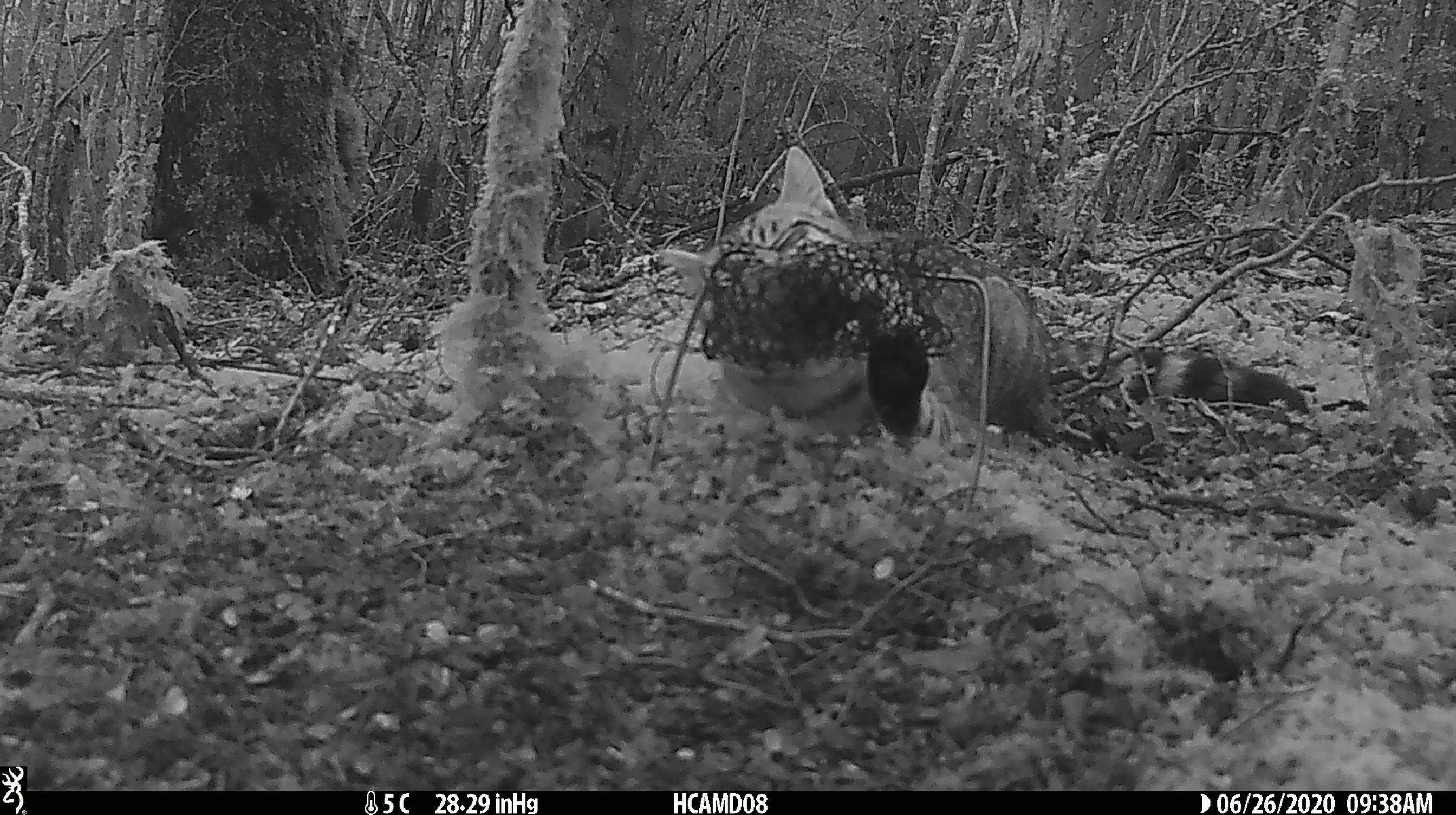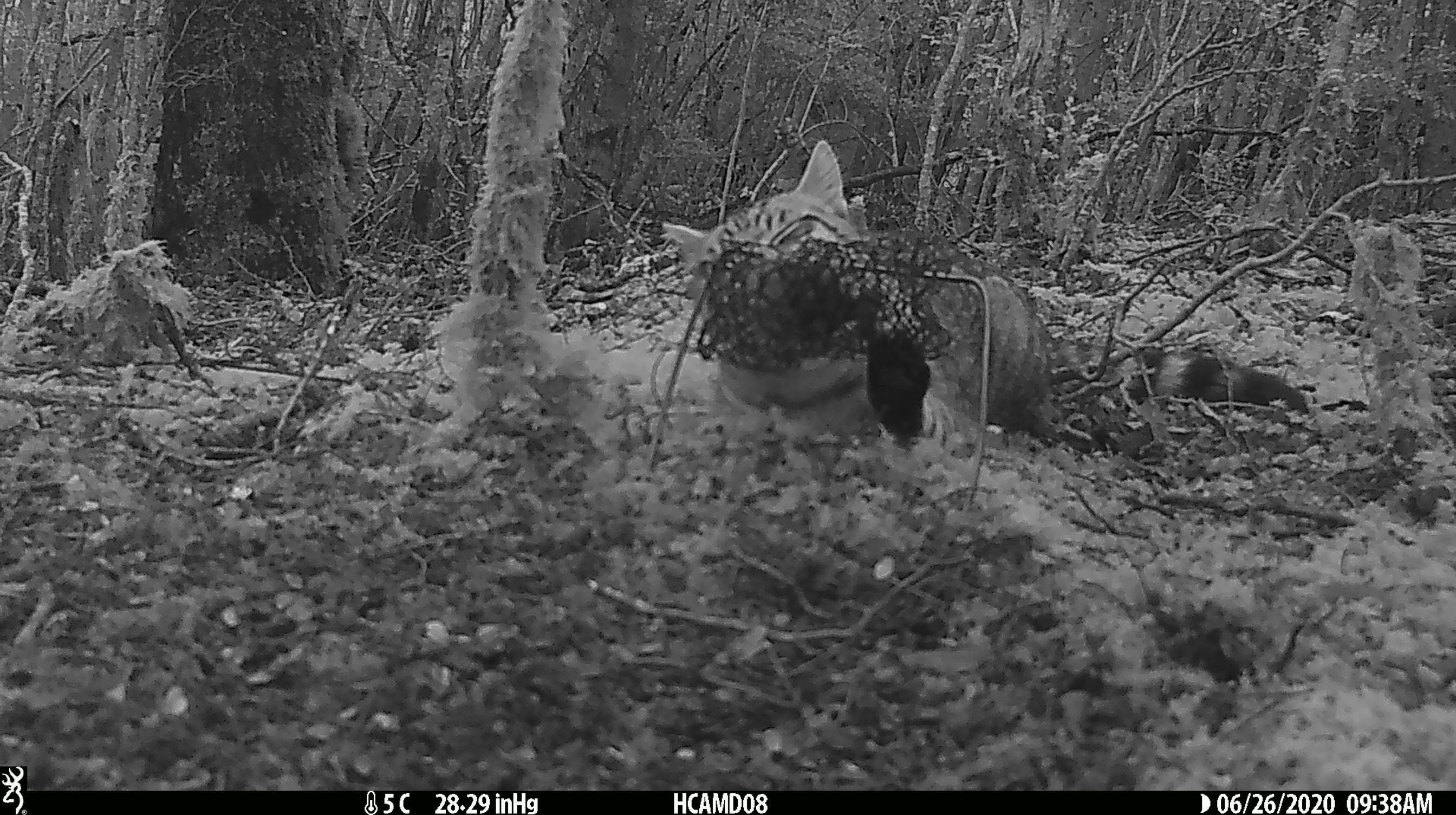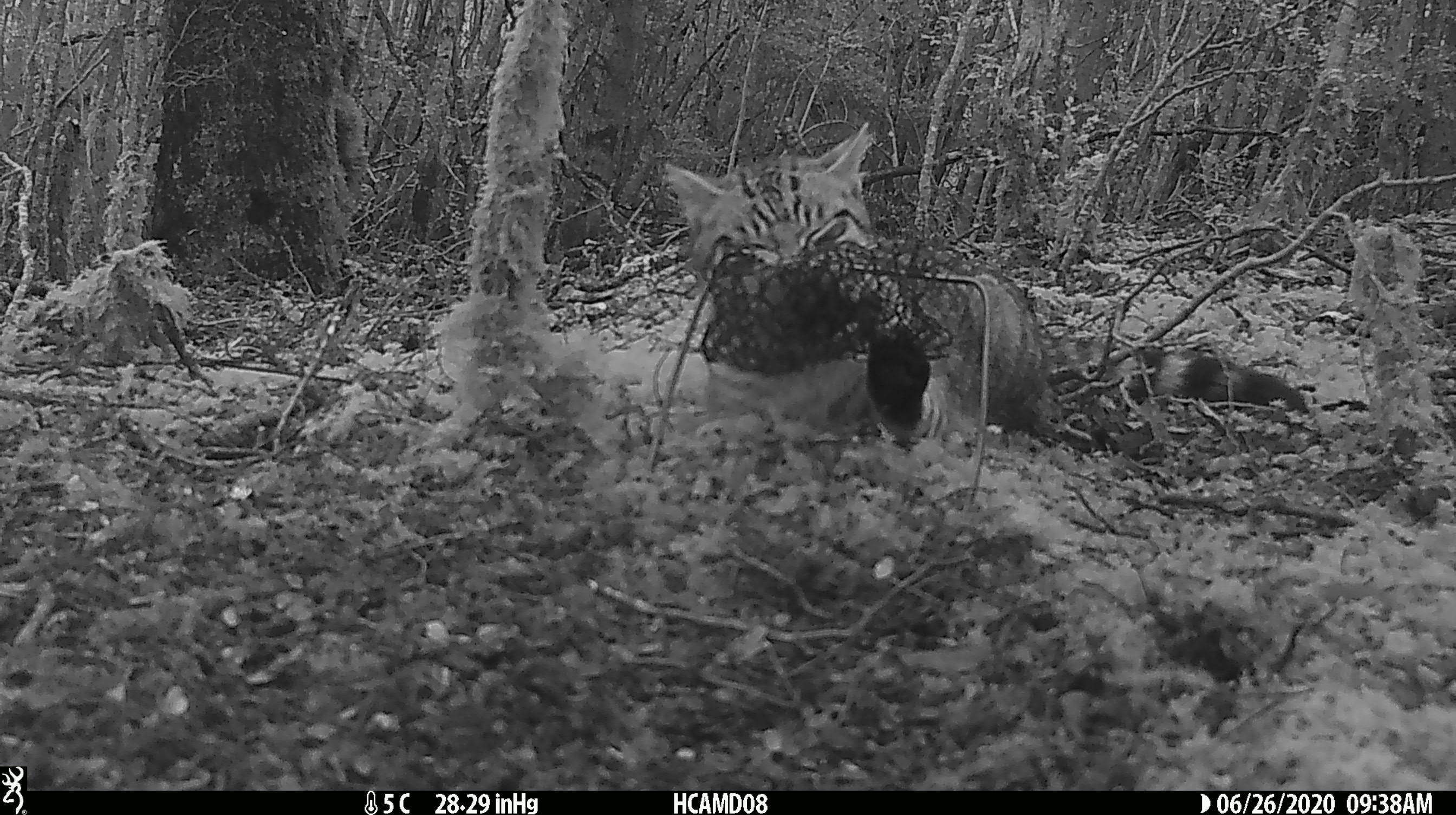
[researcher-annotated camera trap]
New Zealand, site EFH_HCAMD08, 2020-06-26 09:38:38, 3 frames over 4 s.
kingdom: Animalia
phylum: Chordata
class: Mammalia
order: Carnivora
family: Felidae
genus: Felis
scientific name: Felis catus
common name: domestic cat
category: cat